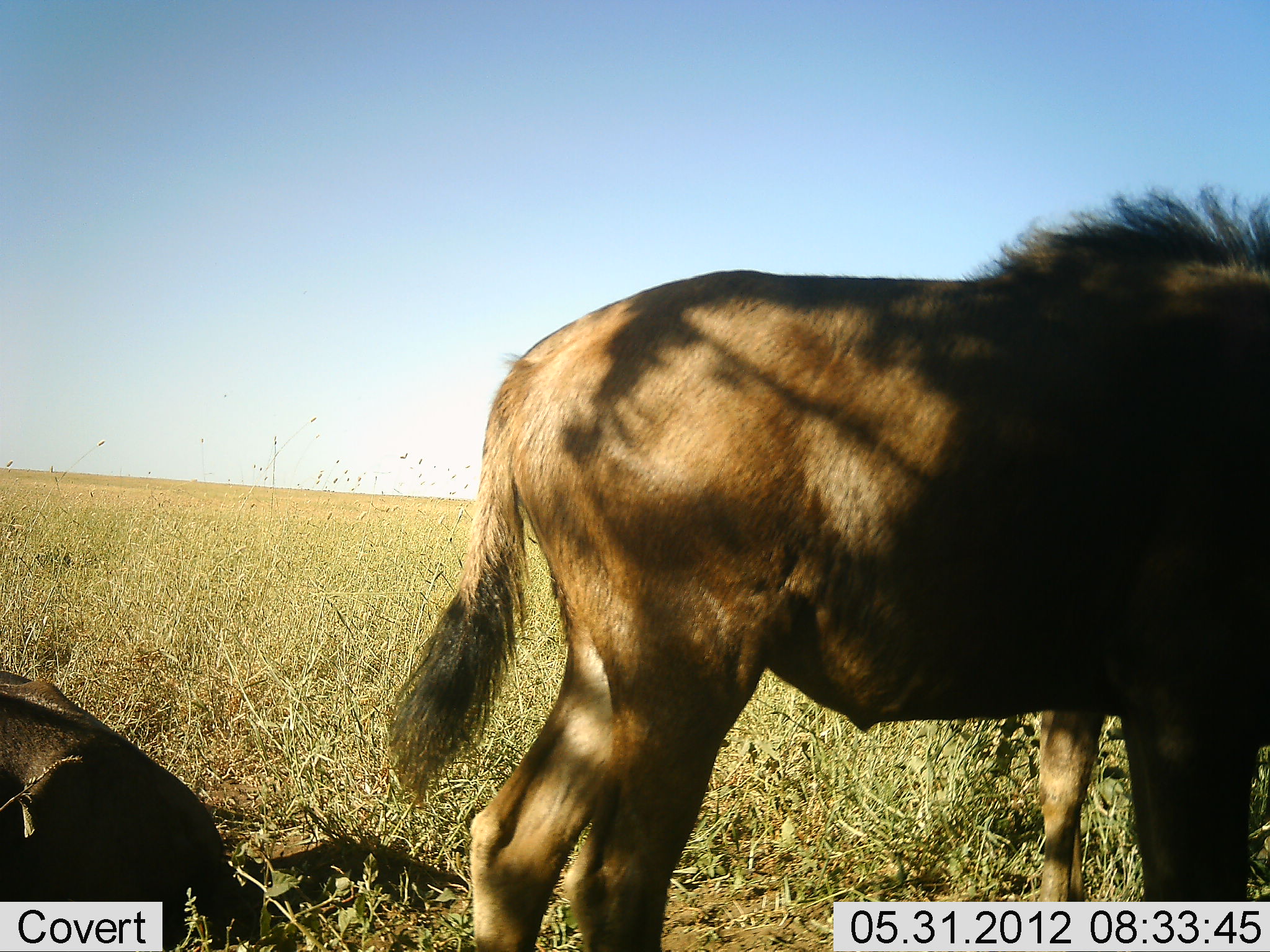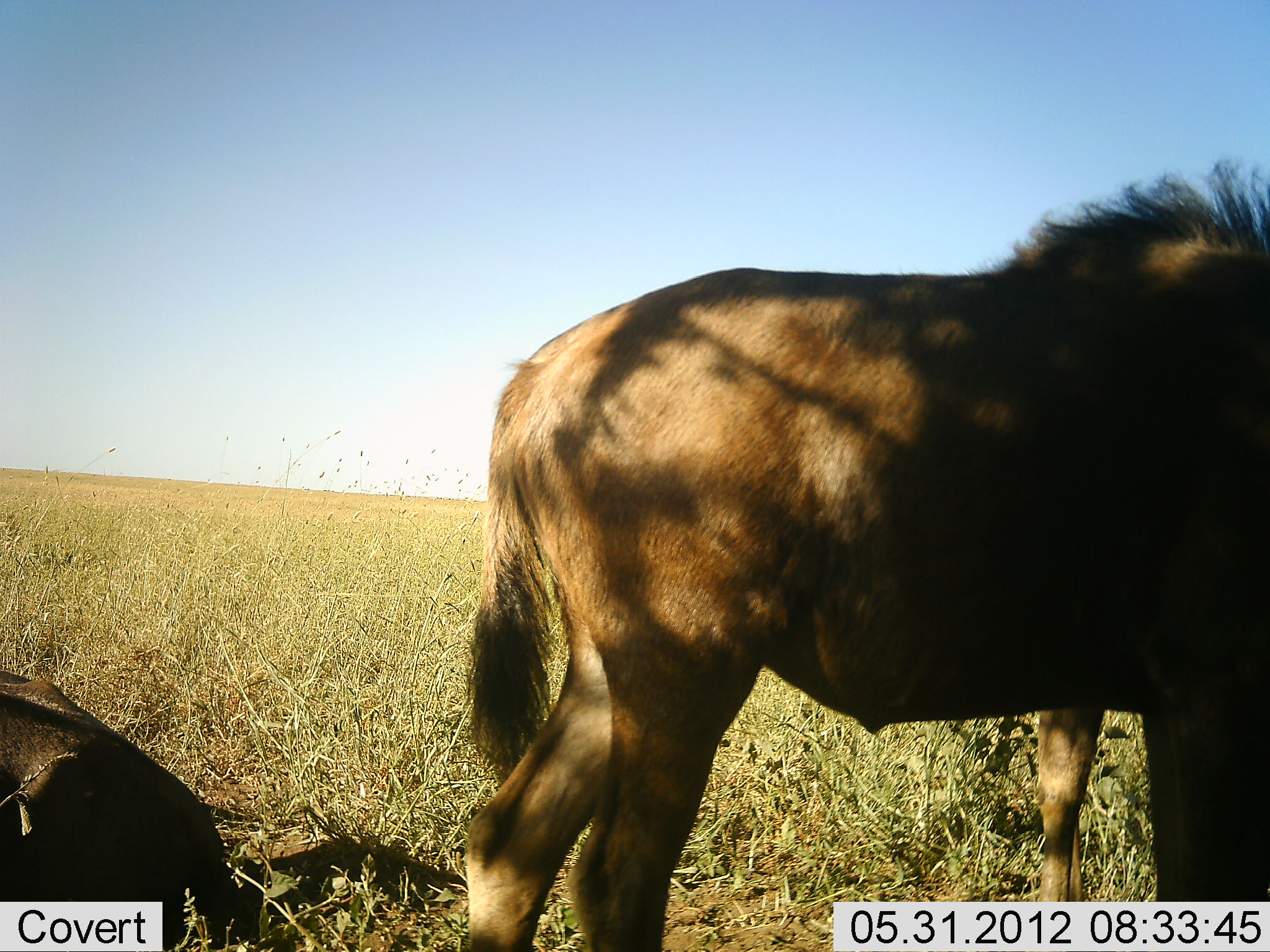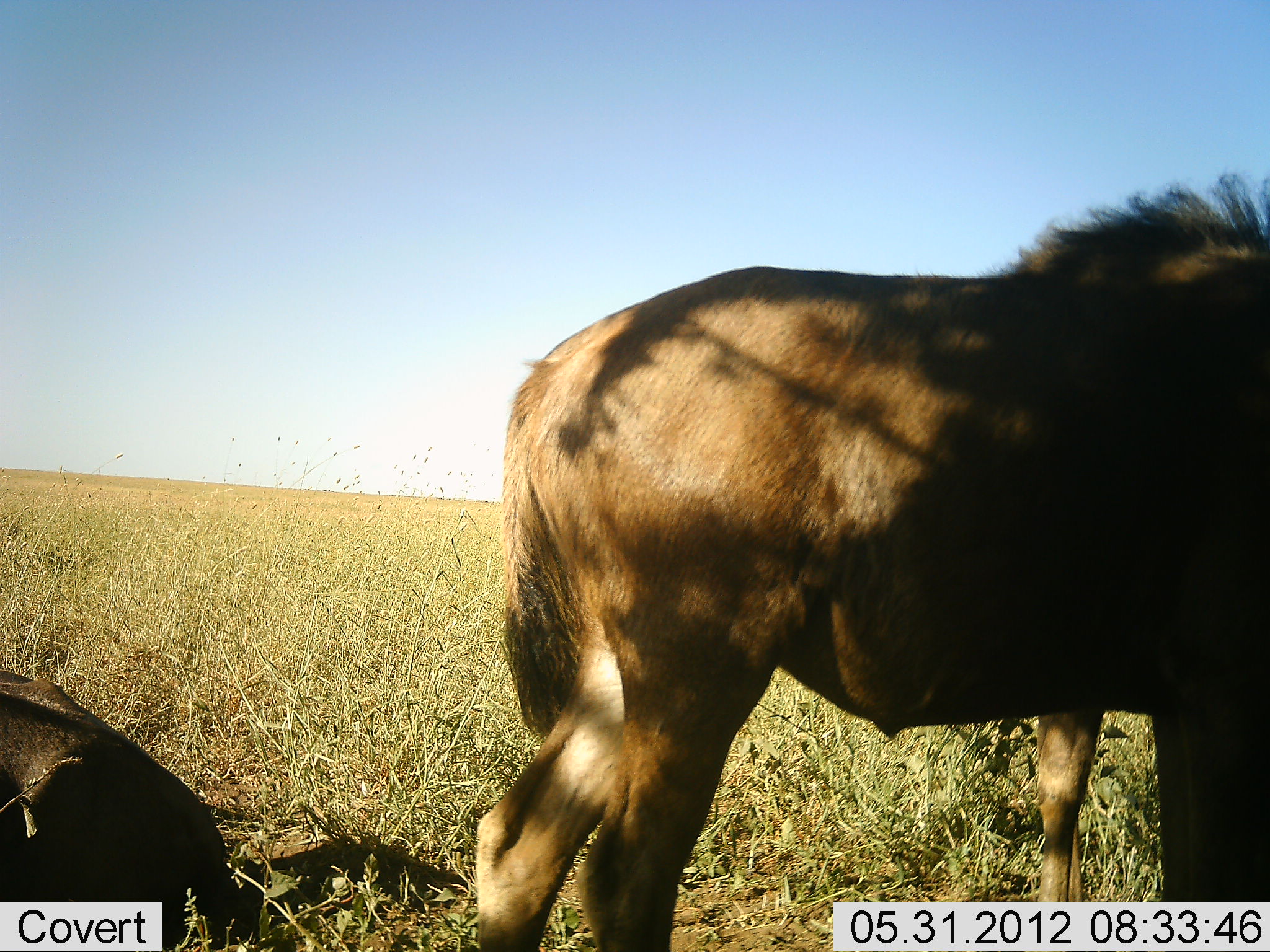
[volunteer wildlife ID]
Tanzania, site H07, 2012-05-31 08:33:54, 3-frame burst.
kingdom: Animalia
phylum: Chordata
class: Mammalia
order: Artiodactyla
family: Bovidae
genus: Connochaetes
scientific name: Connochaetes taurinus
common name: blue wildebeest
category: wildebeest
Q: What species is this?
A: Wildebeest (blue wildebeest) (Connochaetes taurinus).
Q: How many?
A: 3.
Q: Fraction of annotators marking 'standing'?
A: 100%.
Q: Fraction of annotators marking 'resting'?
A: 90%.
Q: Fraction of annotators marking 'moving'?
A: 0%.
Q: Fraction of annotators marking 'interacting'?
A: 0%.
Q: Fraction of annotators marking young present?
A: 30%.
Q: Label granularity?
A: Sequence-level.